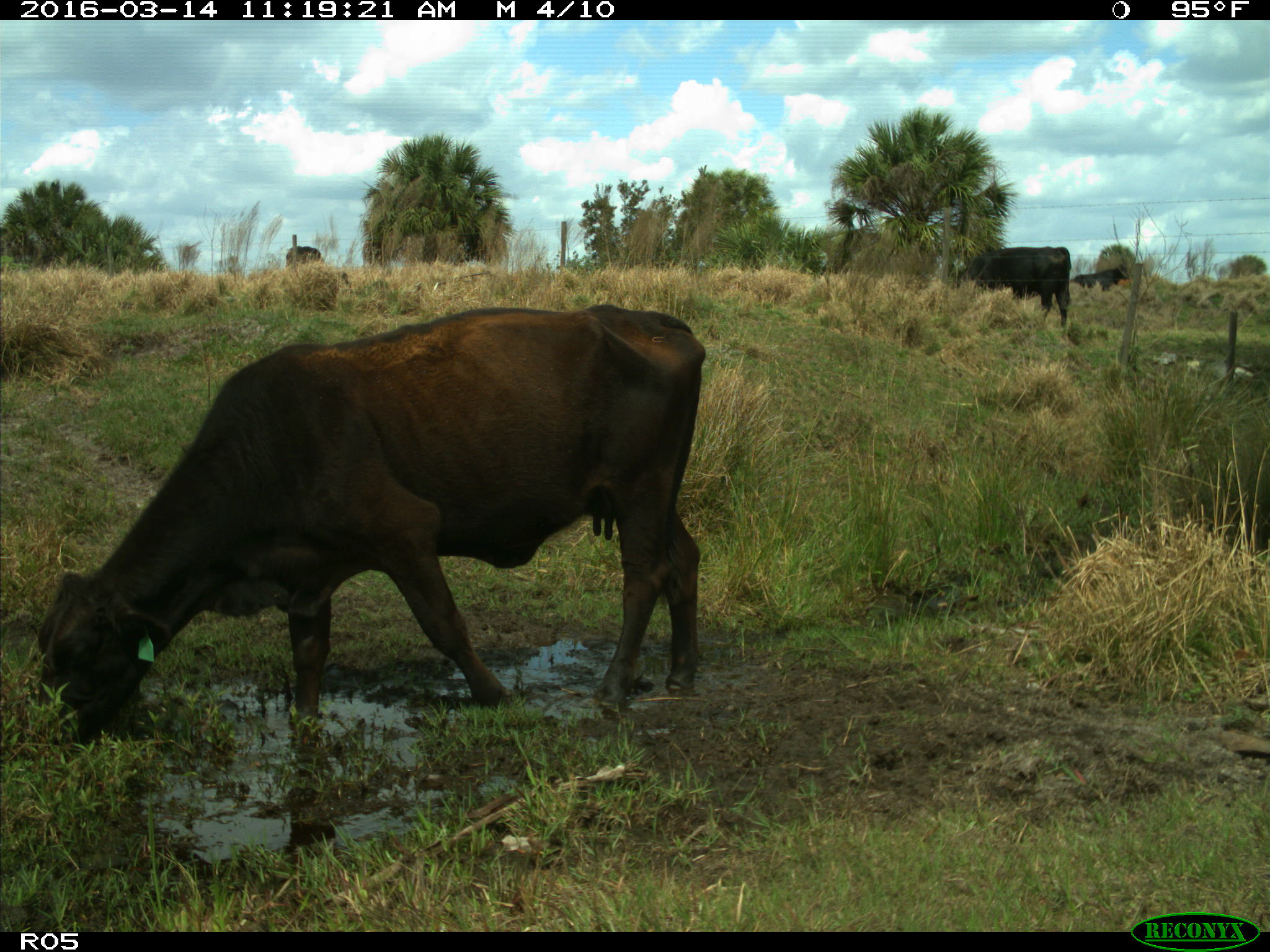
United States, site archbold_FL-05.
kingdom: Animalia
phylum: Chordata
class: Mammalia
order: Artiodactyla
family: Bovidae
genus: Bos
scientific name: Bos taurus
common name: domestic cow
Bos taurus (domestic cow).